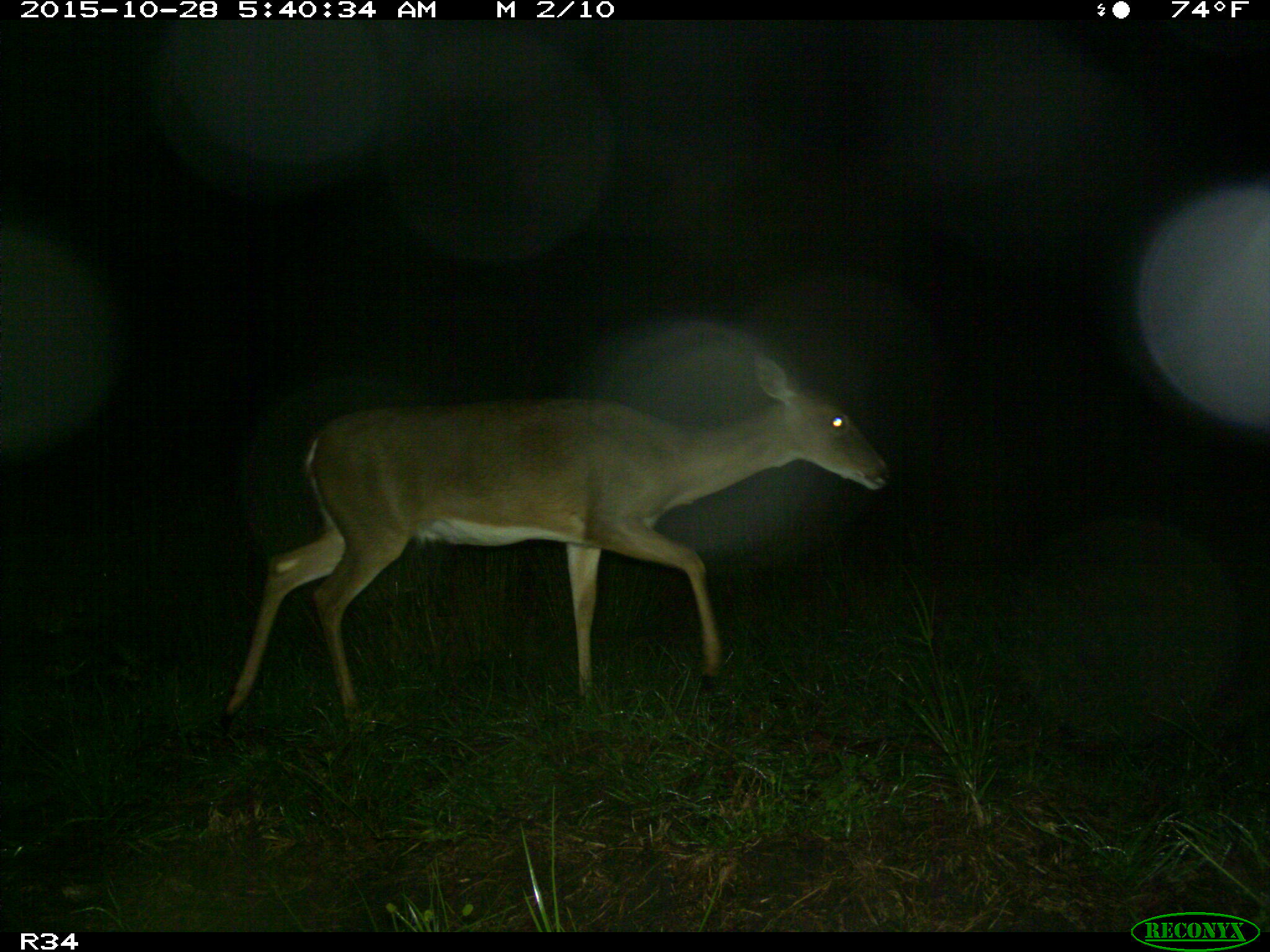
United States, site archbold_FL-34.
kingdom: Animalia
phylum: Chordata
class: Mammalia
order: Artiodactyla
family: Cervidae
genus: Odocoileus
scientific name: Odocoileus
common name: deer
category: unidentified deer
Unidentified deer (deer) (Odocoileus).